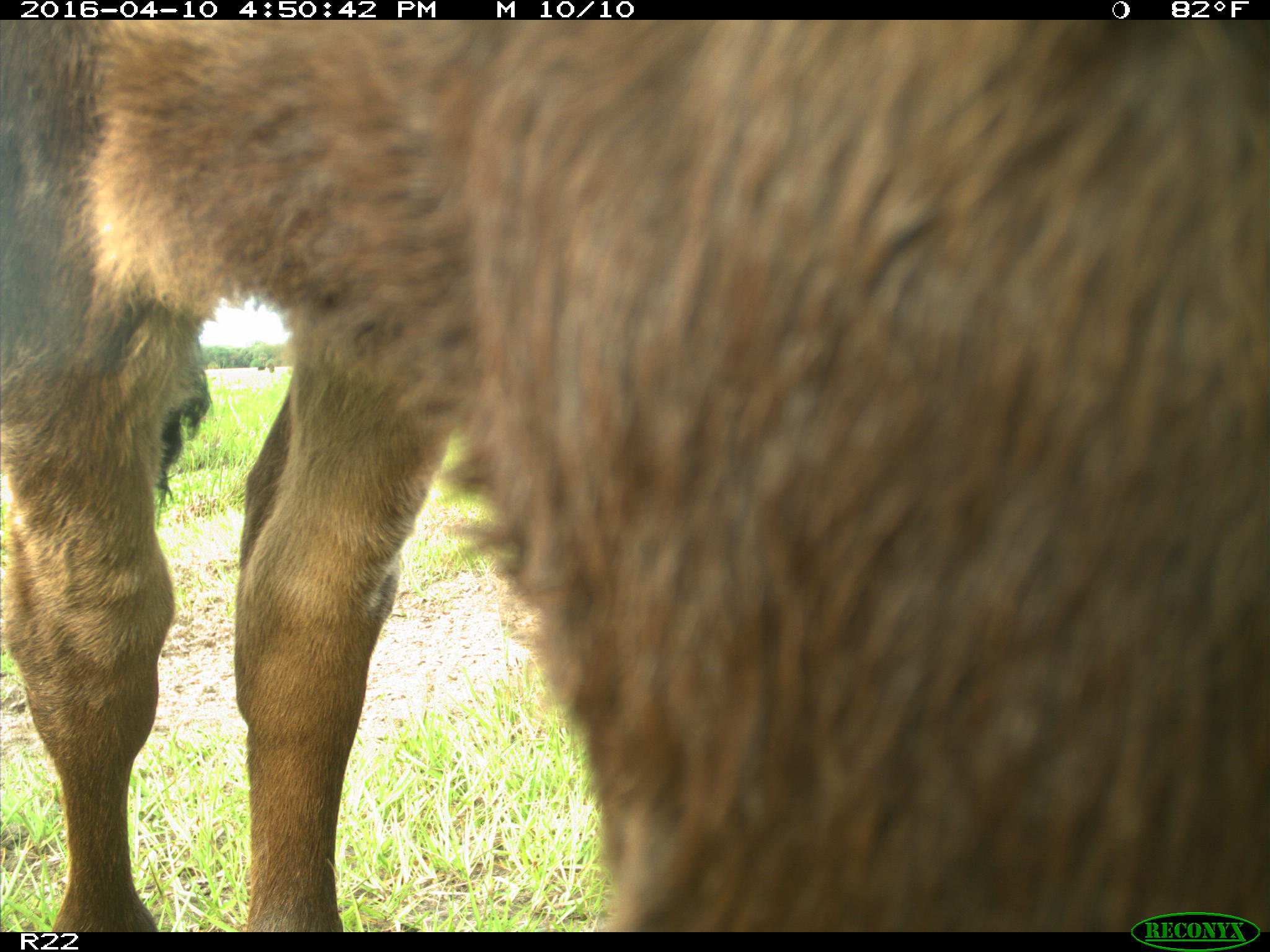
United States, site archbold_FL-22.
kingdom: Animalia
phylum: Chordata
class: Mammalia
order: Artiodactyla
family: Bovidae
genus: Bos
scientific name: Bos taurus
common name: domestic cow